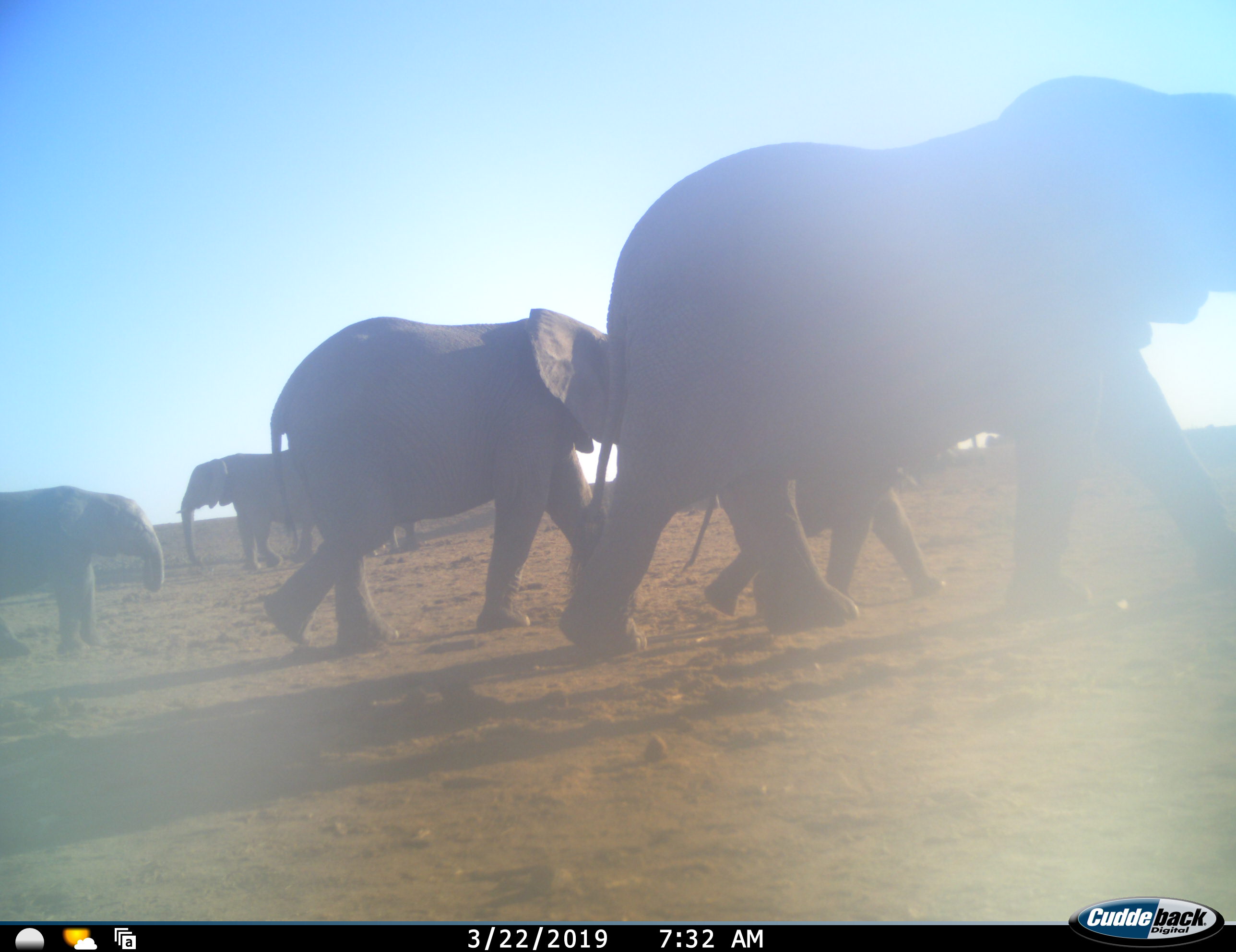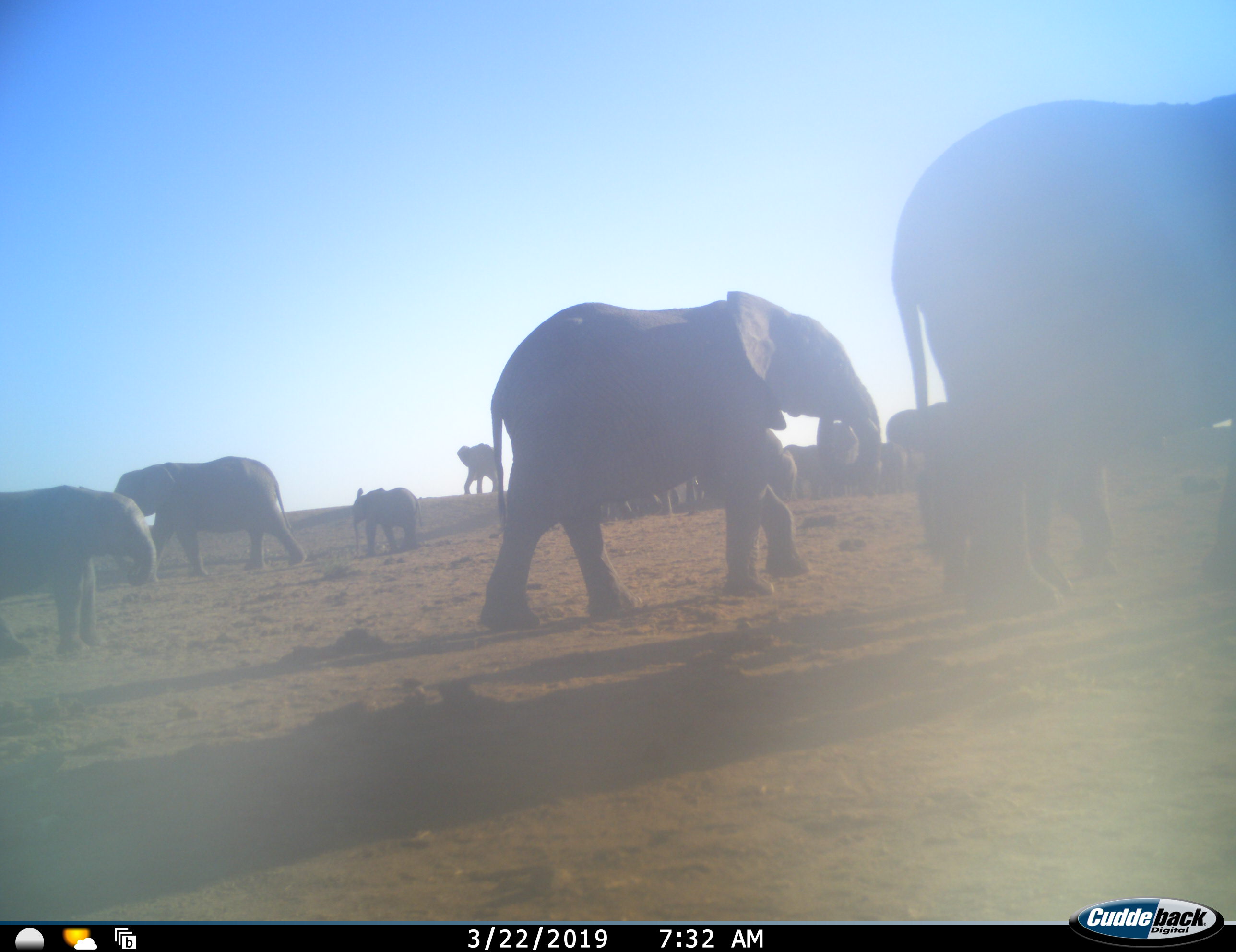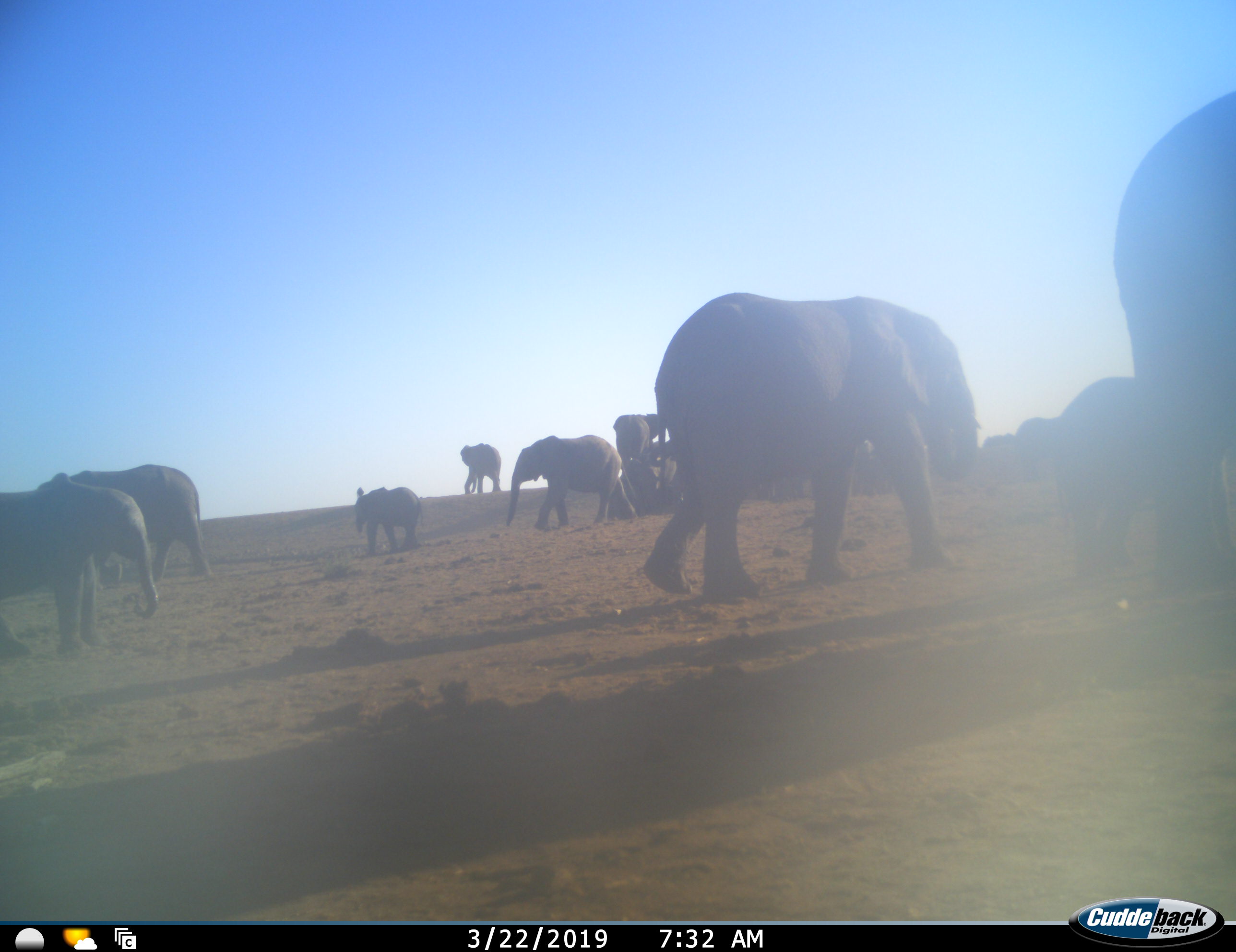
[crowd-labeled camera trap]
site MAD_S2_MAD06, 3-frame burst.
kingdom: Animalia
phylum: Chordata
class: Mammalia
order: Proboscidea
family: Elephantidae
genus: Loxodonta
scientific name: Loxodonta africana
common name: african bush elephant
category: elephant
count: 11-50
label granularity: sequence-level